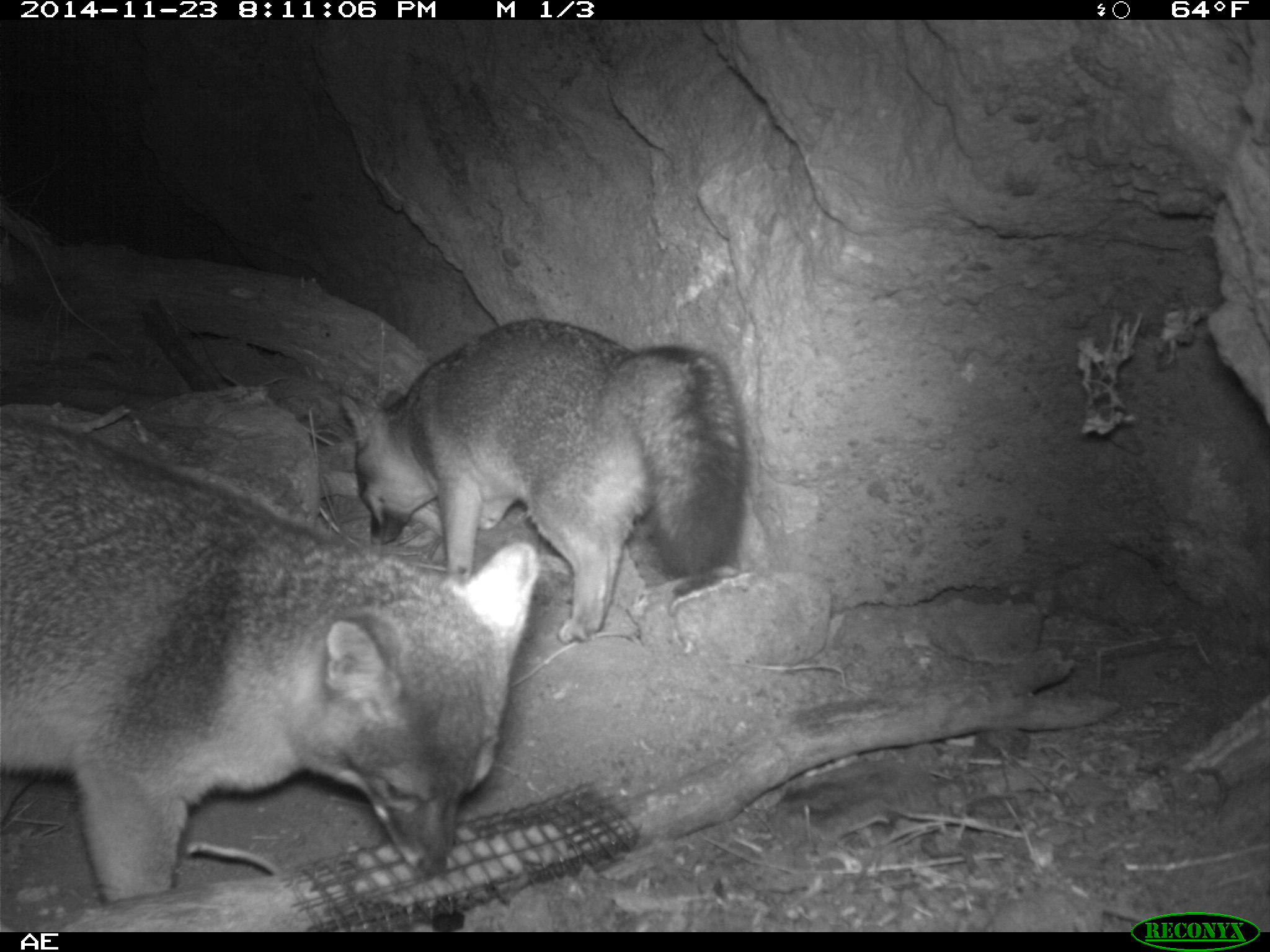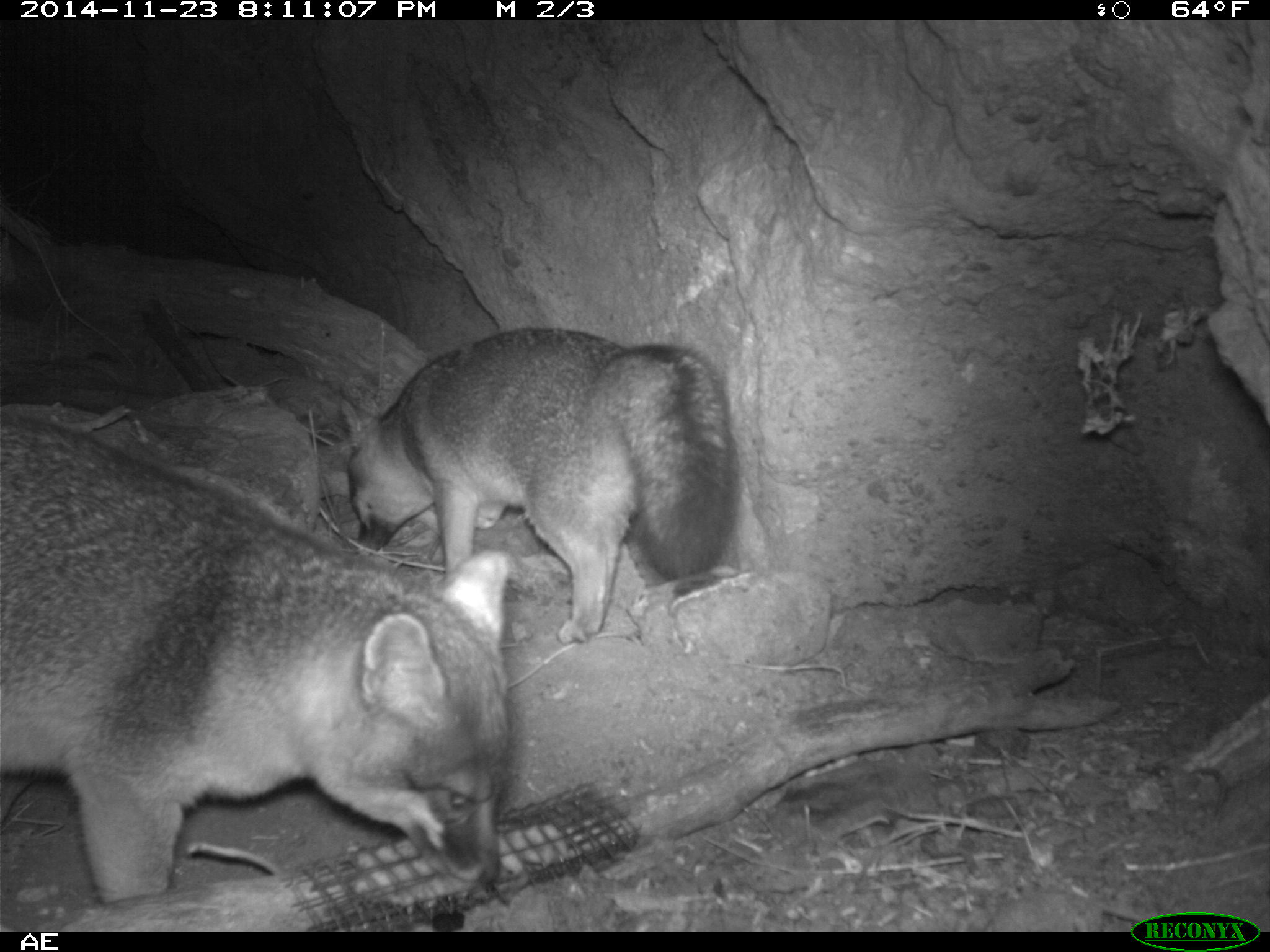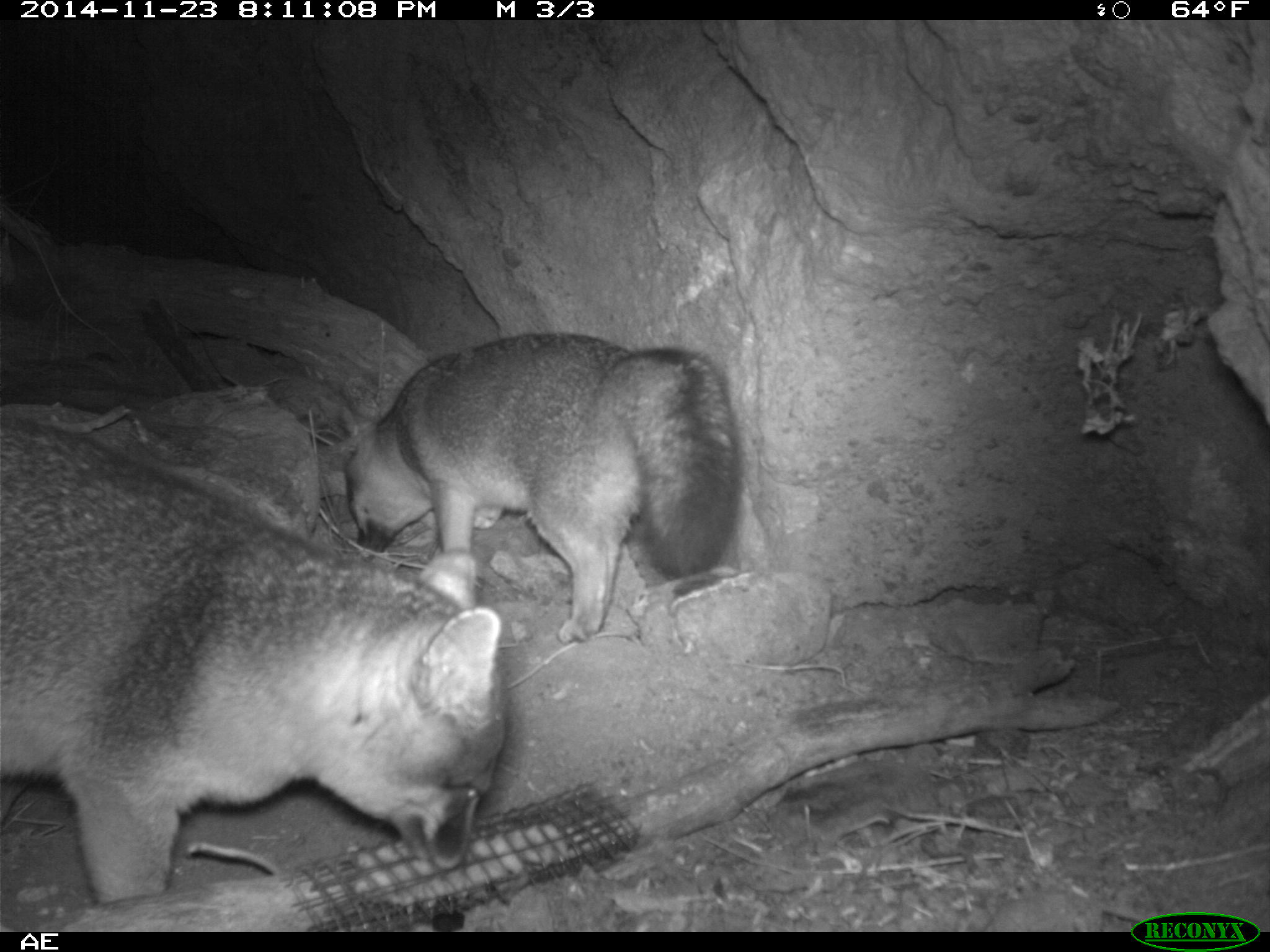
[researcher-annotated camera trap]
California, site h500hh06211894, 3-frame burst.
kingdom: Animalia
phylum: Chordata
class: Mammalia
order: Carnivora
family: Canidae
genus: Urocyon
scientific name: Urocyon littoralis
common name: island fox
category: fox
Fox (island fox) (Urocyon littoralis).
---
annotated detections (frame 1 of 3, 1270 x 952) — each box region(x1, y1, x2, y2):
fox: region(0, 410, 541, 906); region(337, 317, 755, 645)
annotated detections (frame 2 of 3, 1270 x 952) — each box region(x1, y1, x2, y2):
fox: region(0, 409, 512, 904); region(342, 327, 737, 645)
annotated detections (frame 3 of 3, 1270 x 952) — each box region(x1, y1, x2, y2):
fox: region(0, 413, 507, 905); region(337, 332, 742, 645)